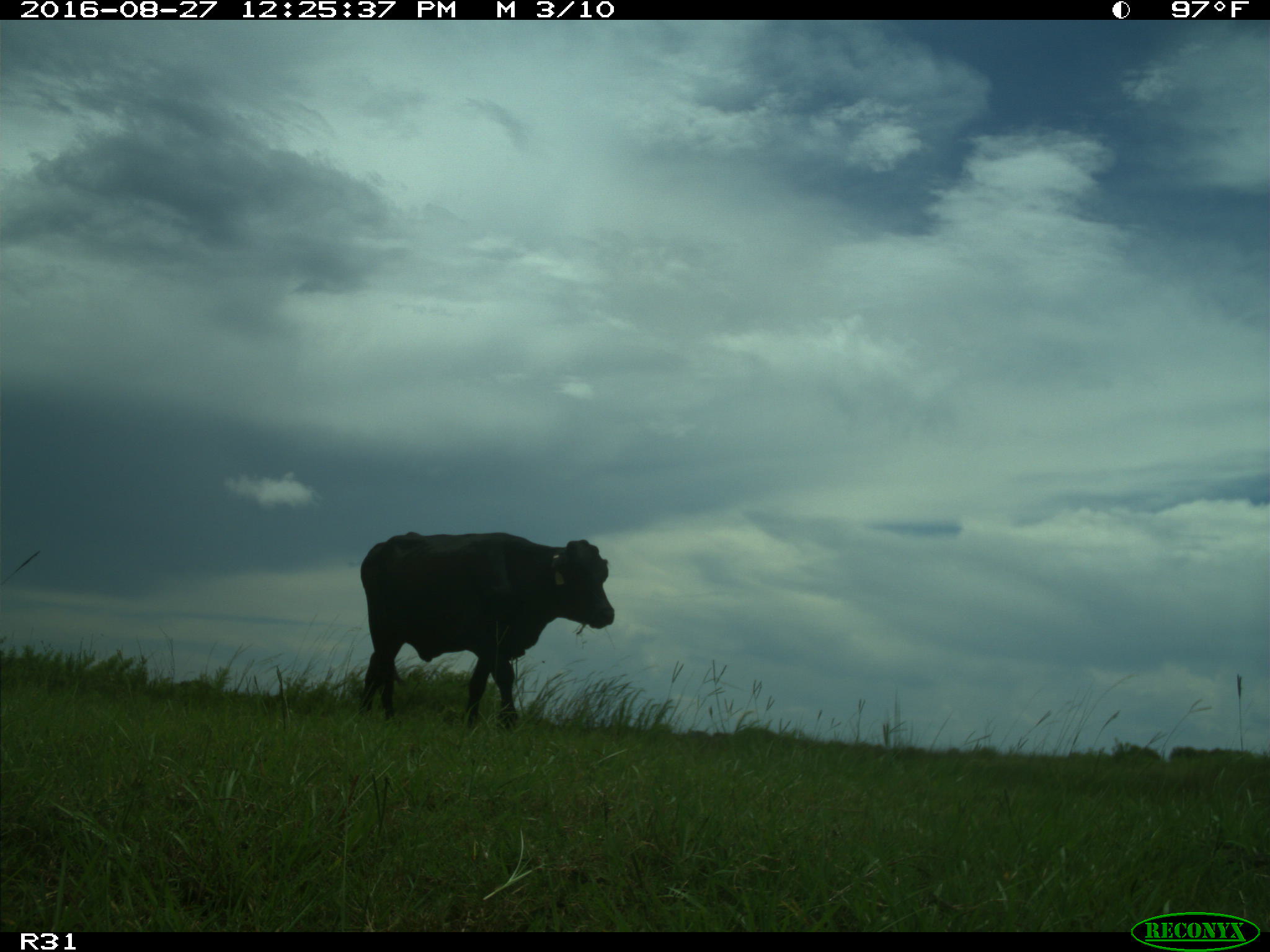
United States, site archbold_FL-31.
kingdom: Animalia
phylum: Chordata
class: Mammalia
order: Artiodactyla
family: Bovidae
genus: Bos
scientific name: Bos taurus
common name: domestic cow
Bos taurus (domestic cow).